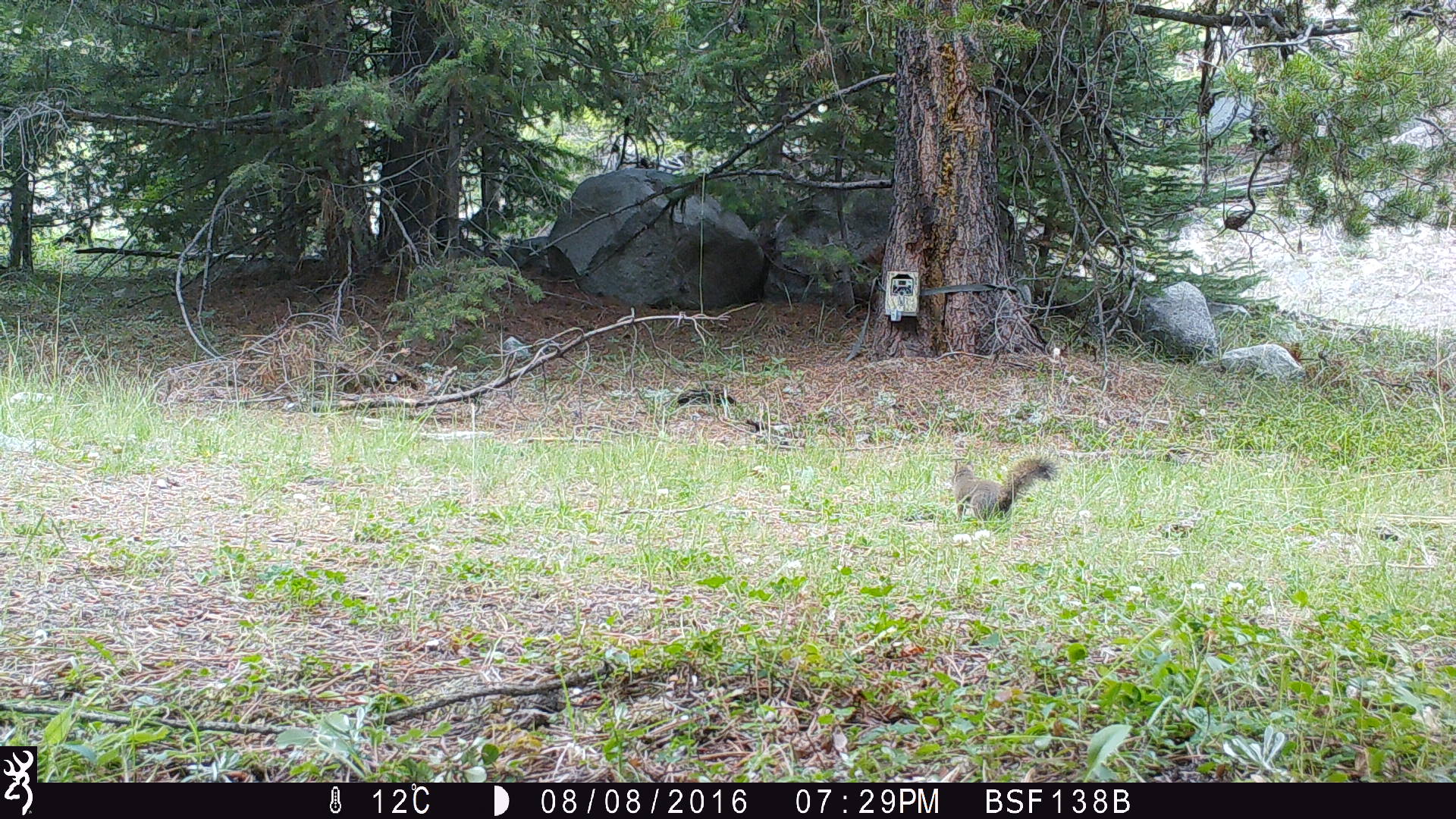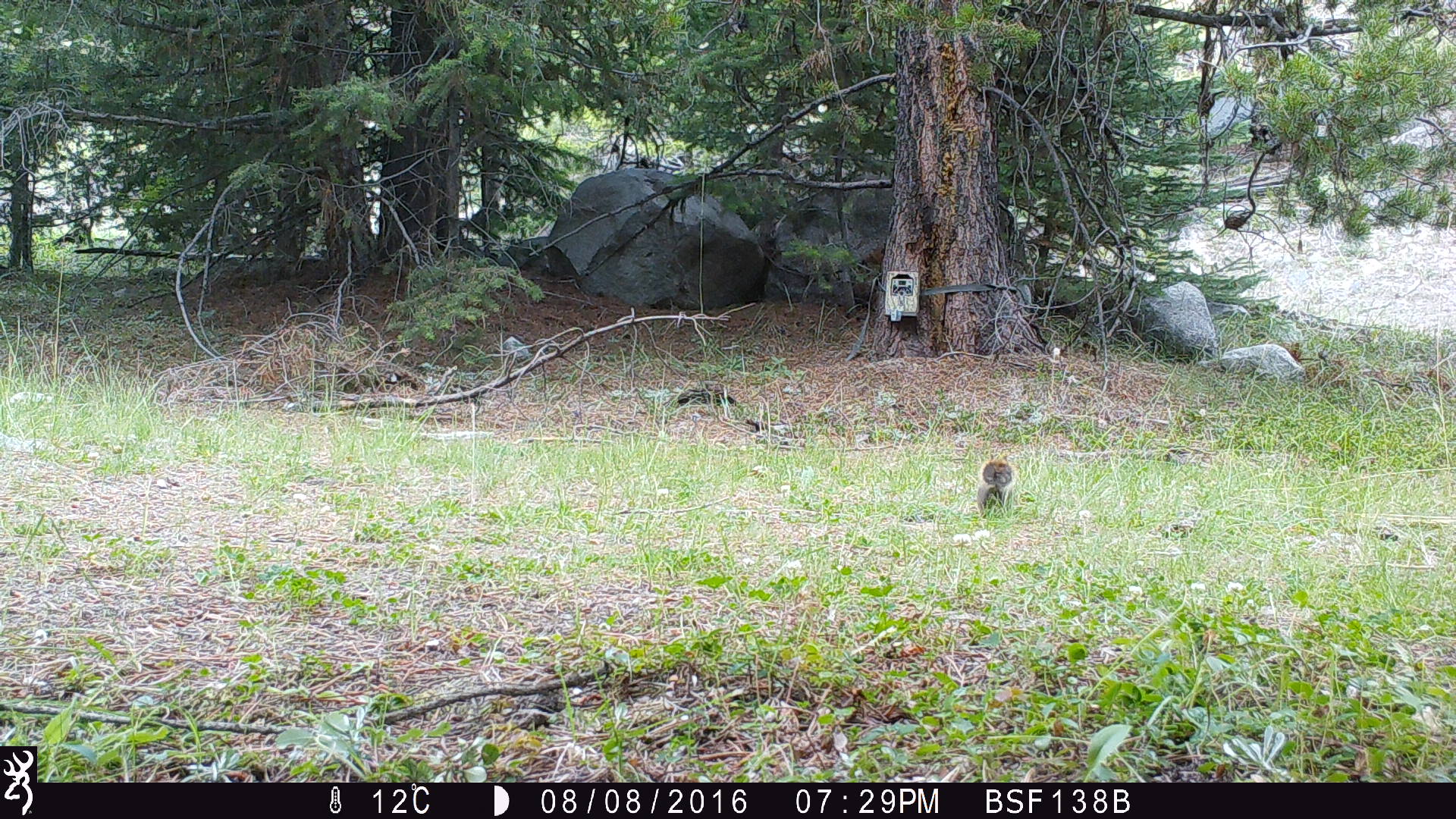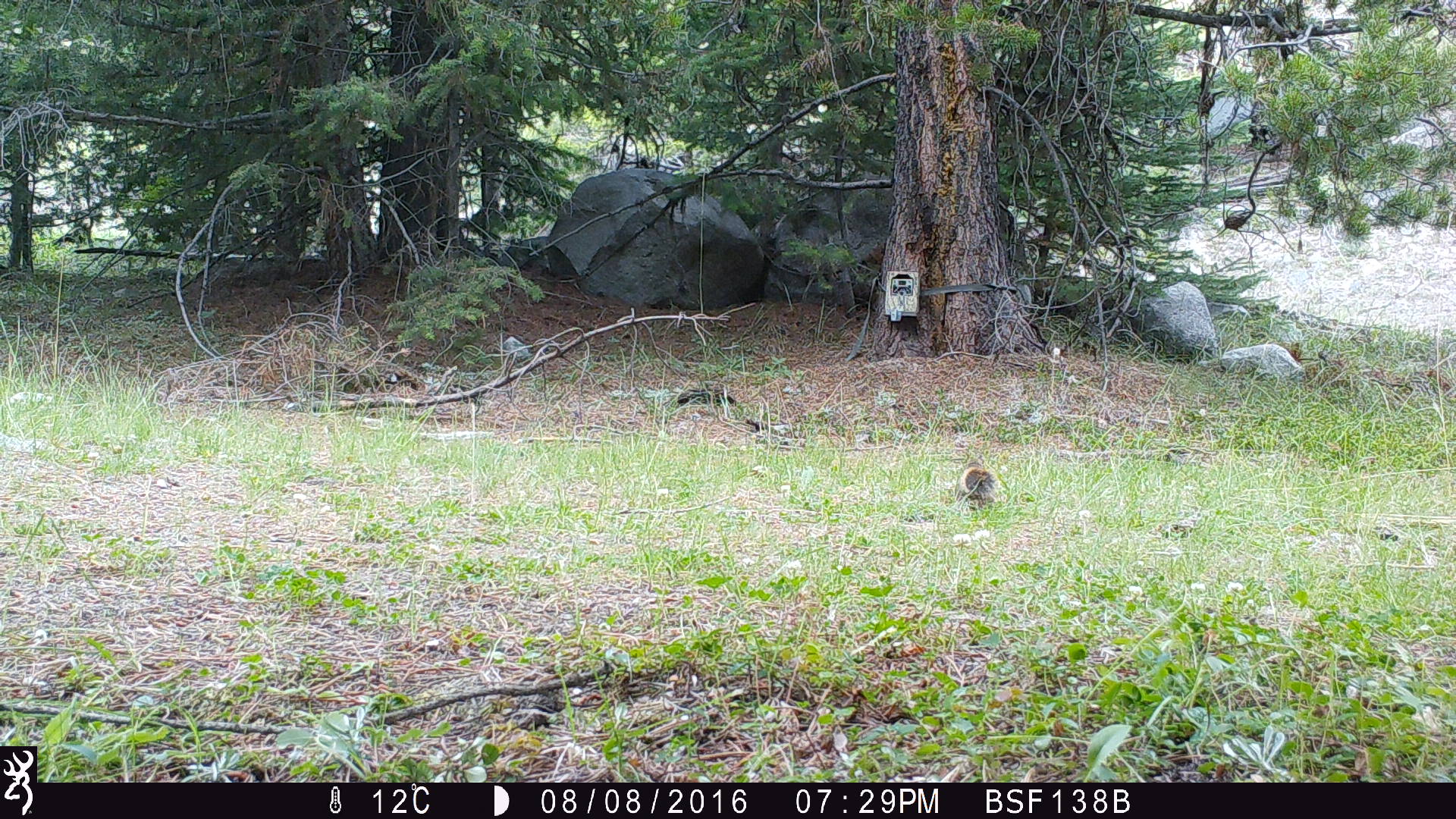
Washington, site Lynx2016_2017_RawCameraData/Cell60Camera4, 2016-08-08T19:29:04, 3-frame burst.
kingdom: Animalia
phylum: Chordata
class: Mammalia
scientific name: Mammalia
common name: small mammal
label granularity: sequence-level